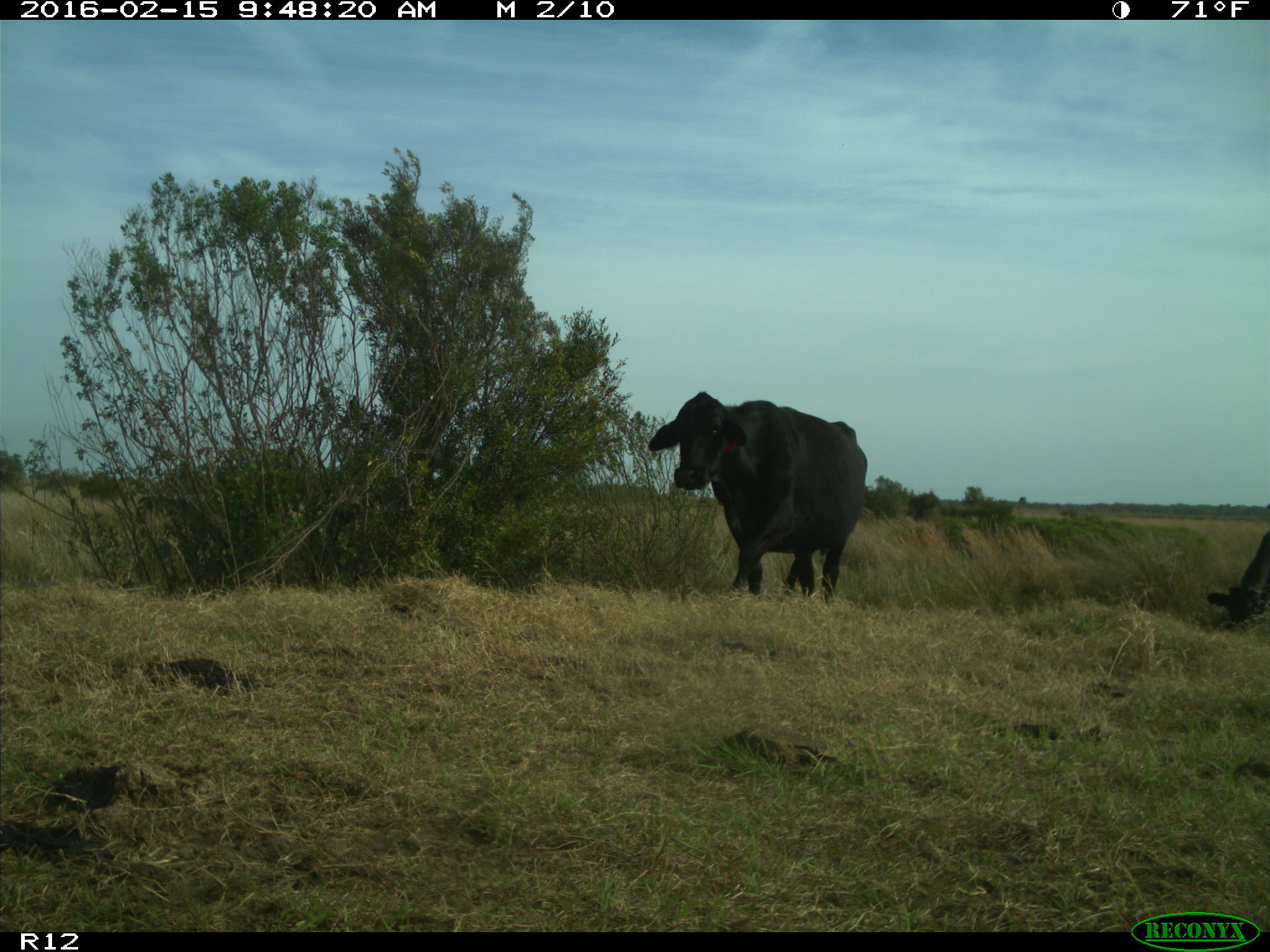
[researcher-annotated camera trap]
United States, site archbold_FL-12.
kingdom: Animalia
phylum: Chordata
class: Mammalia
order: Artiodactyla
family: Bovidae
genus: Bos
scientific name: Bos taurus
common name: domestic cow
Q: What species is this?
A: Bos taurus (domestic cow).